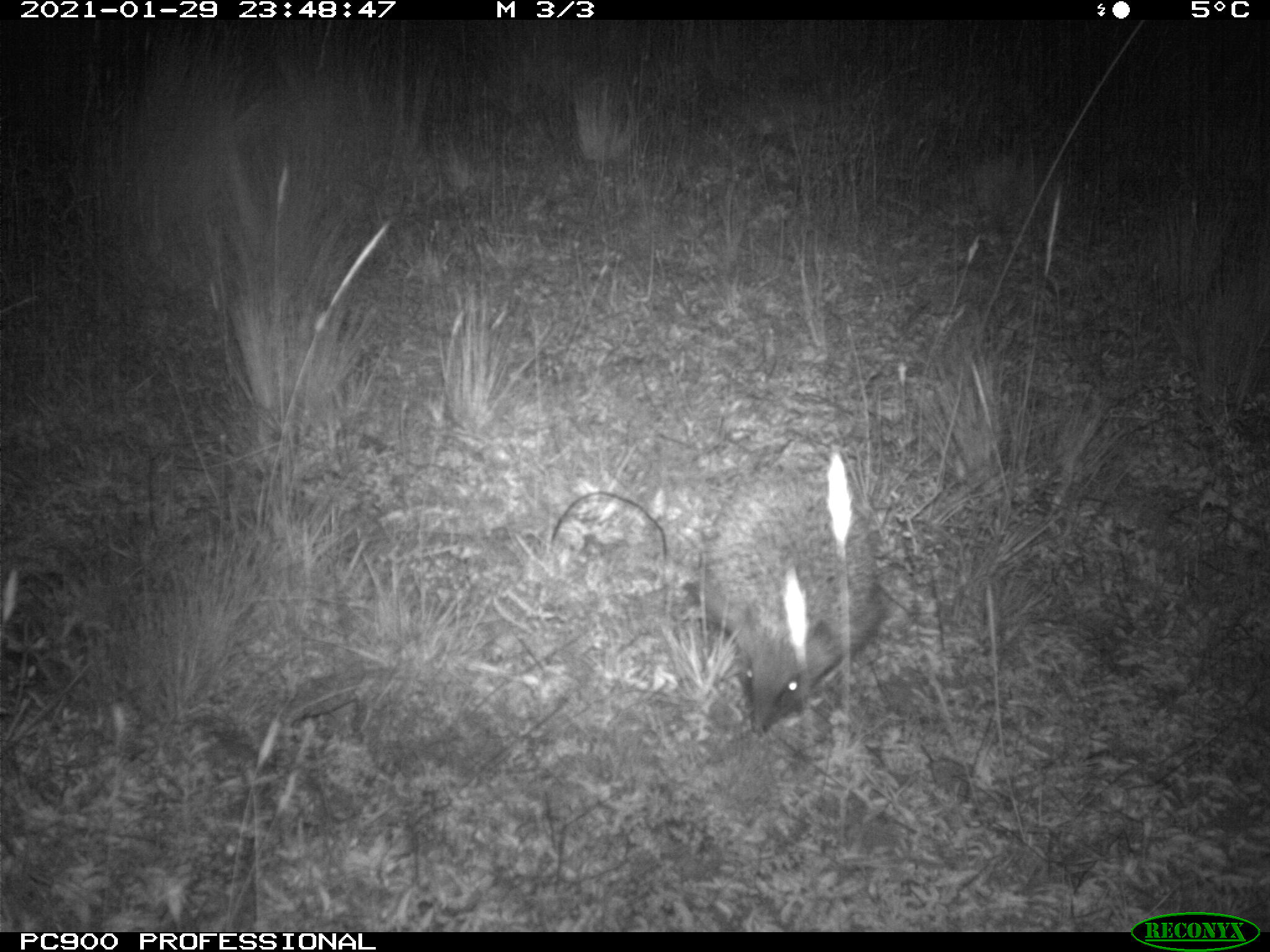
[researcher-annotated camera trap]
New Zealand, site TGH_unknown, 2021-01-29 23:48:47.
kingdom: Animalia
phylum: Chordata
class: Mammalia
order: Eulipotyphla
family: Erinaceidae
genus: Erinaceus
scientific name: Erinaceus europaeus europaeus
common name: european hedgehog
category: hedgehog